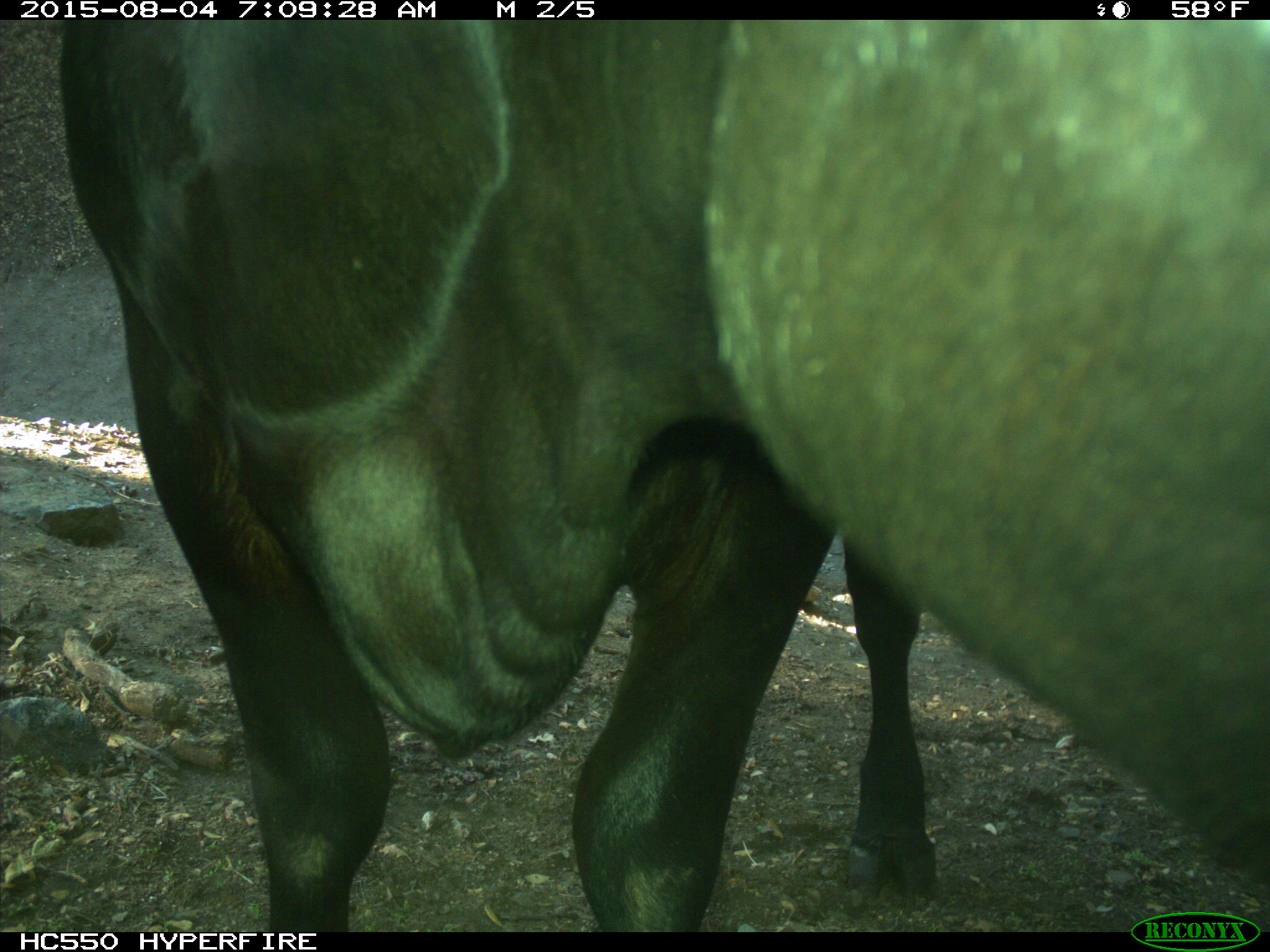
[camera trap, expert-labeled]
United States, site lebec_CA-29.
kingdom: Animalia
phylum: Chordata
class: Mammalia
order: Artiodactyla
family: Bovidae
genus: Bos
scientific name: Bos taurus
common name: domestic cow